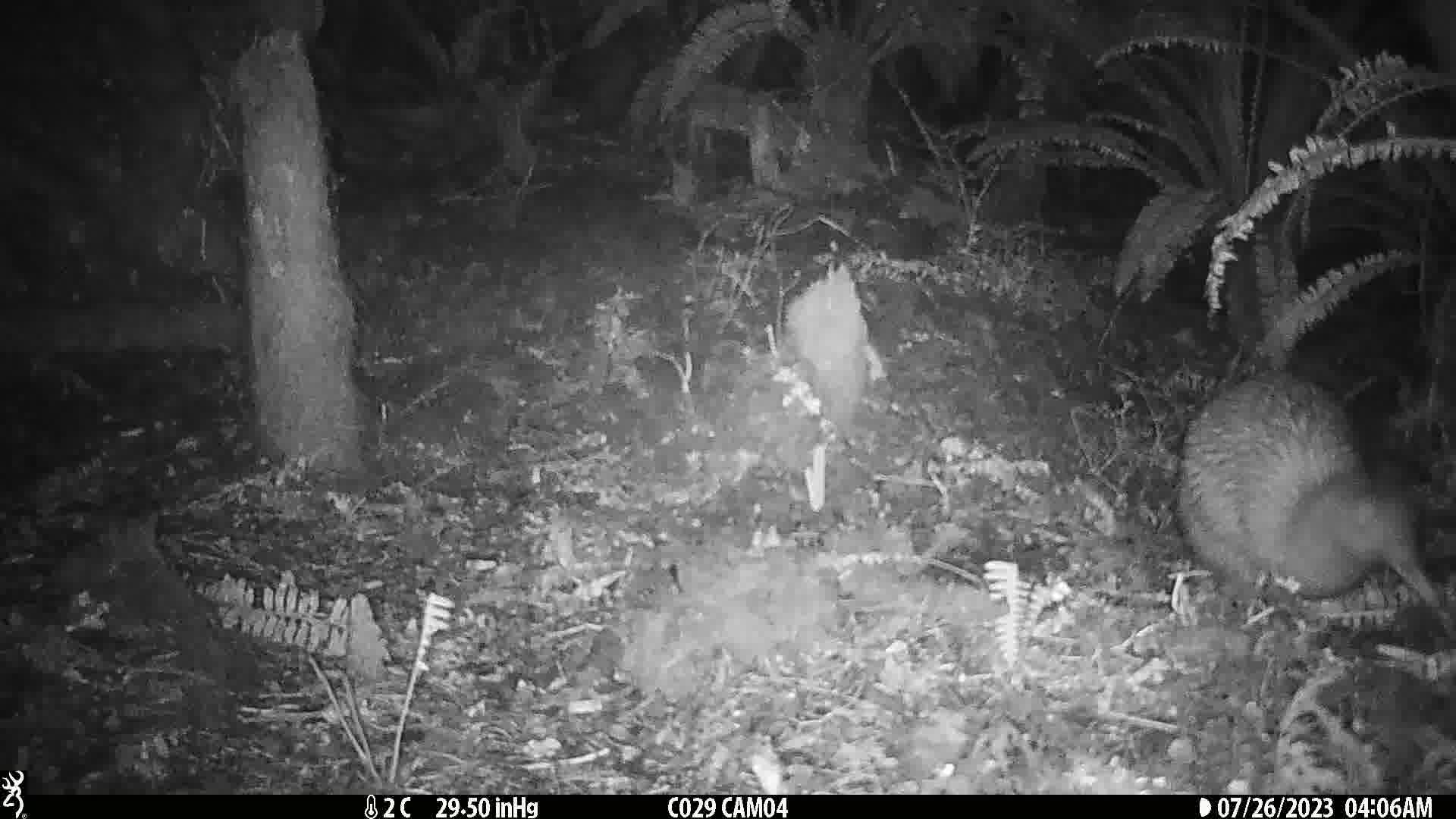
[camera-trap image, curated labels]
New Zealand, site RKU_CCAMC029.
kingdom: Animalia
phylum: Chordata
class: Aves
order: Apterygiformes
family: Apterygidae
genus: Apteryx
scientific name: Apteryx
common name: kiwi